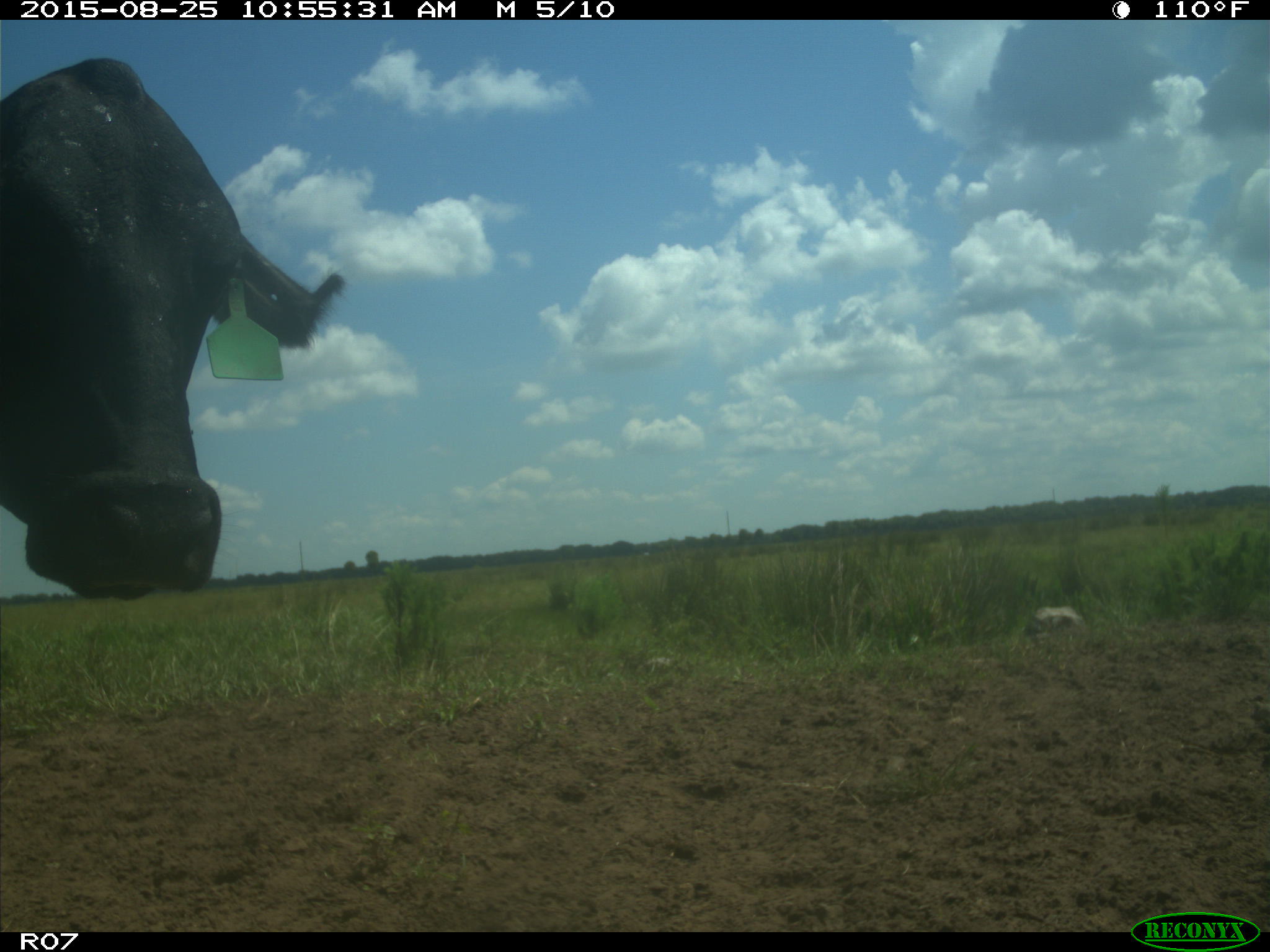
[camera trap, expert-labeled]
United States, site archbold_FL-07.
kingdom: Animalia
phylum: Chordata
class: Mammalia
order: Artiodactyla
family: Bovidae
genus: Bos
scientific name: Bos taurus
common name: domestic cow